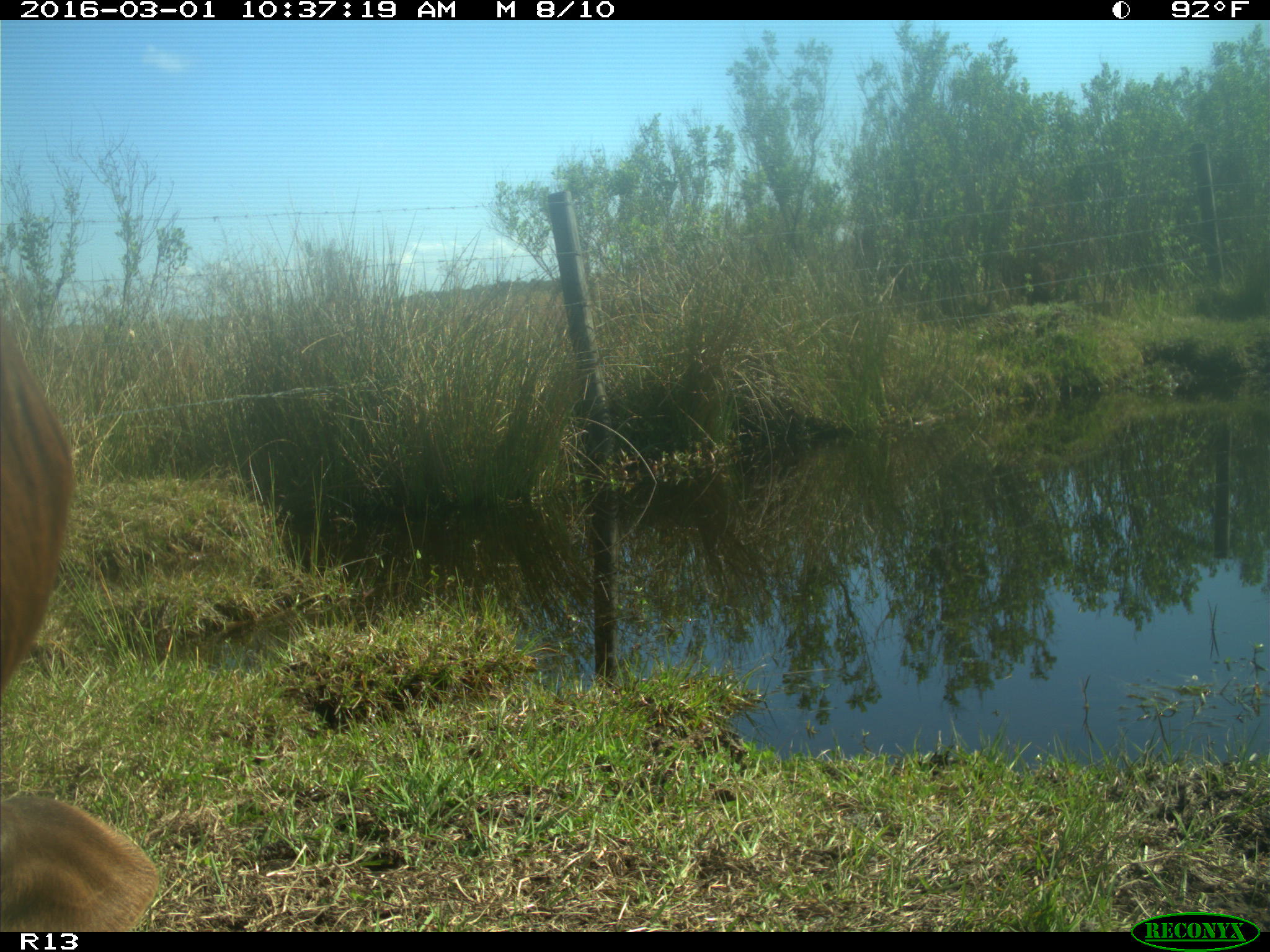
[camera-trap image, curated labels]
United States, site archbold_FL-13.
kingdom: Animalia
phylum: Chordata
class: Mammalia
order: Artiodactyla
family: Bovidae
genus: Bos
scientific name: Bos taurus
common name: domestic cow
Bos taurus (domestic cow).